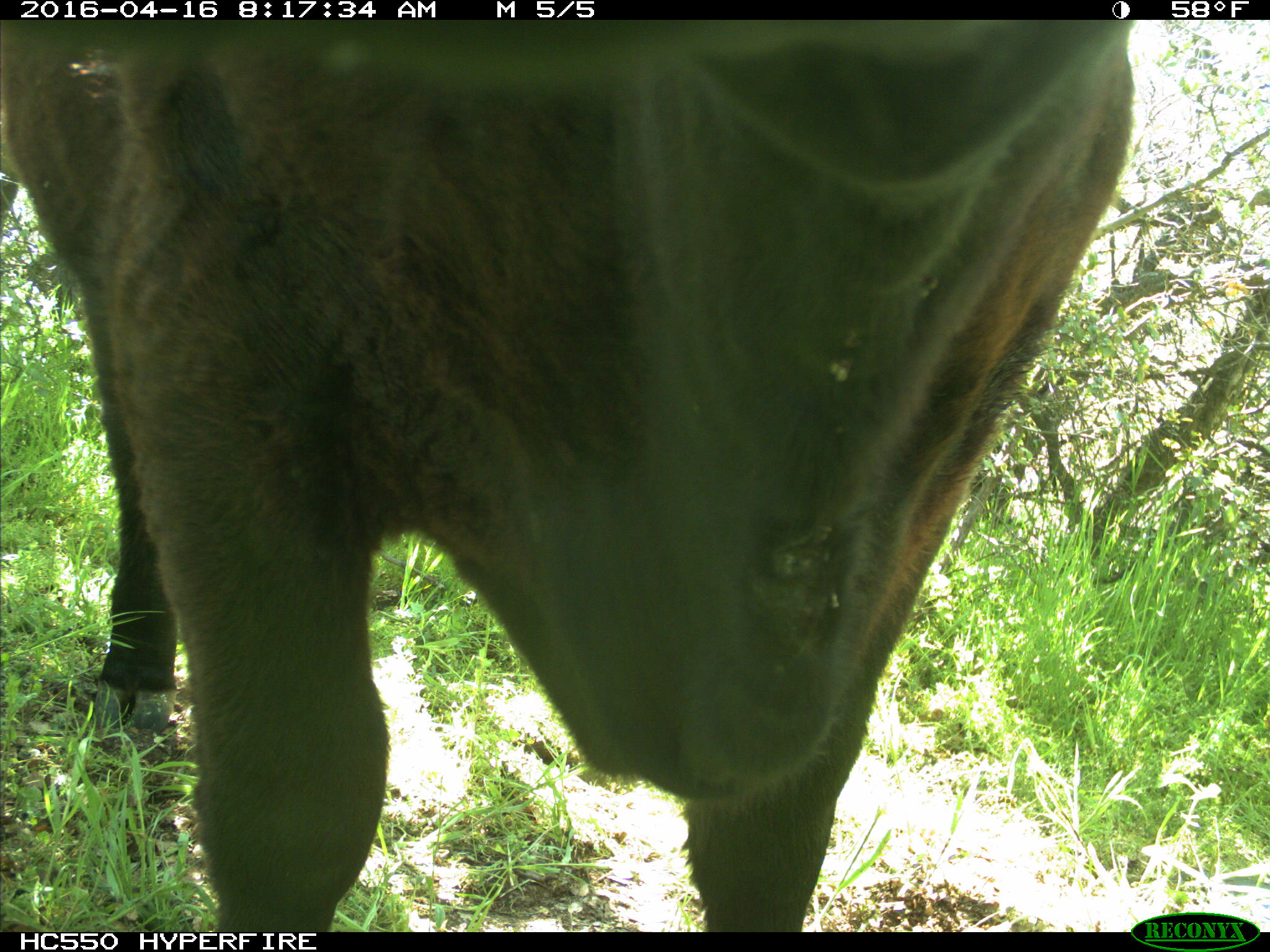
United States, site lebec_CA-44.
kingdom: Animalia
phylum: Chordata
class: Mammalia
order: Artiodactyla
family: Bovidae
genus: Bos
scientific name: Bos taurus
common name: domestic cow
Bos taurus (domestic cow).